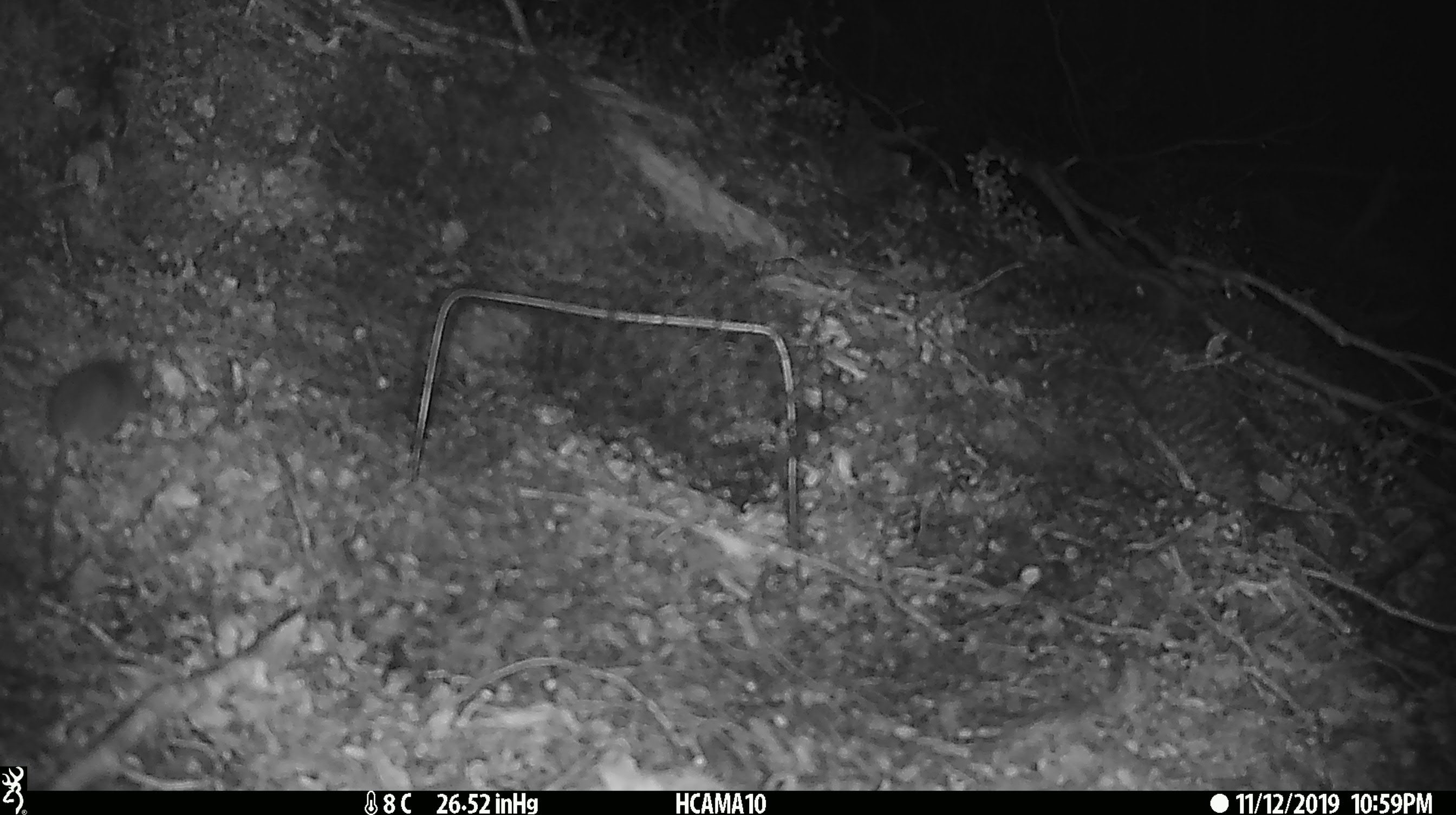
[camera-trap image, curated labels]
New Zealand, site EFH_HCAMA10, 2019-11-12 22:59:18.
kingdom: Animalia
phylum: Chordata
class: Mammalia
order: Rodentia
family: Muridae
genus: Mus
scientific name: Mus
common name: mouse